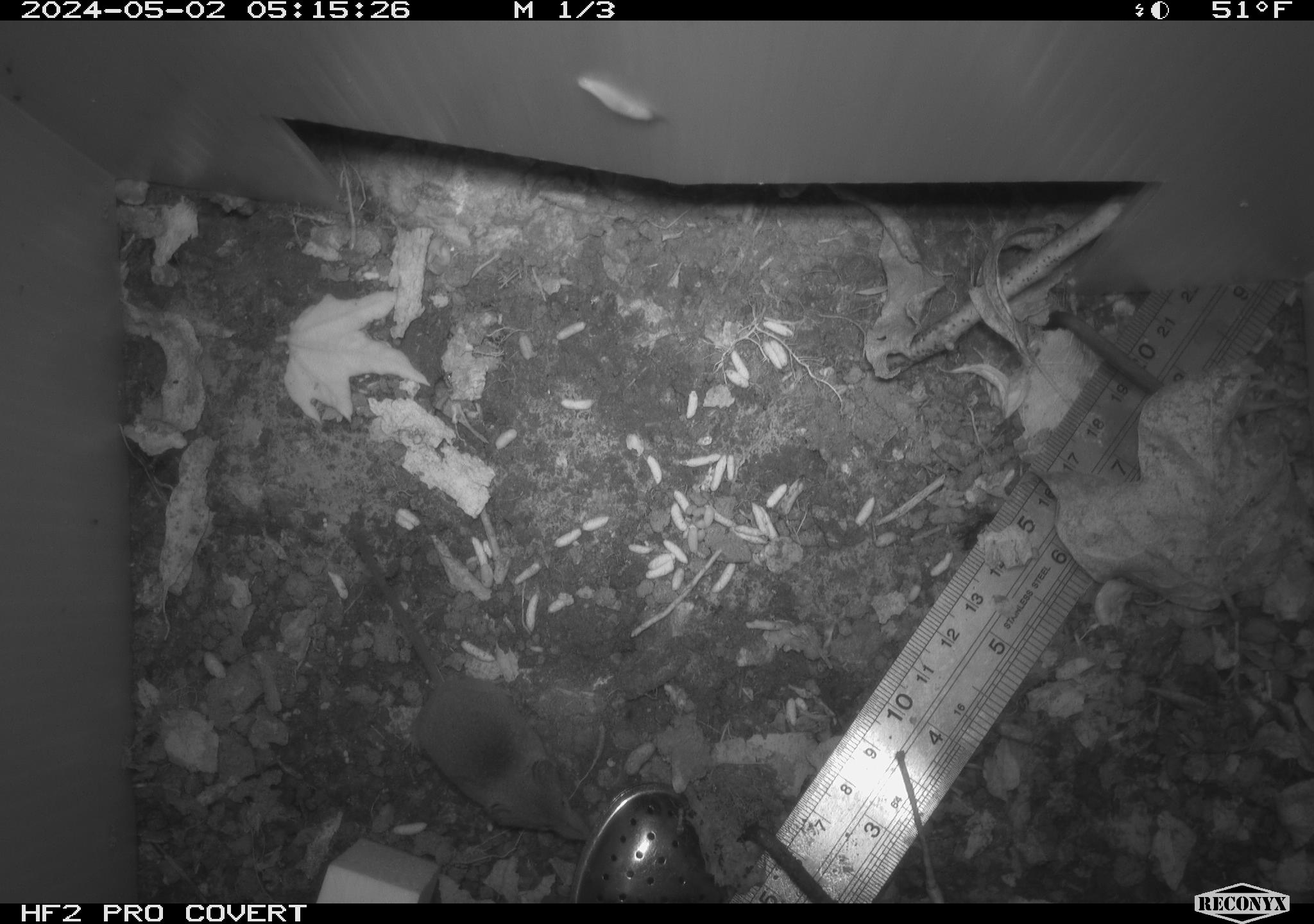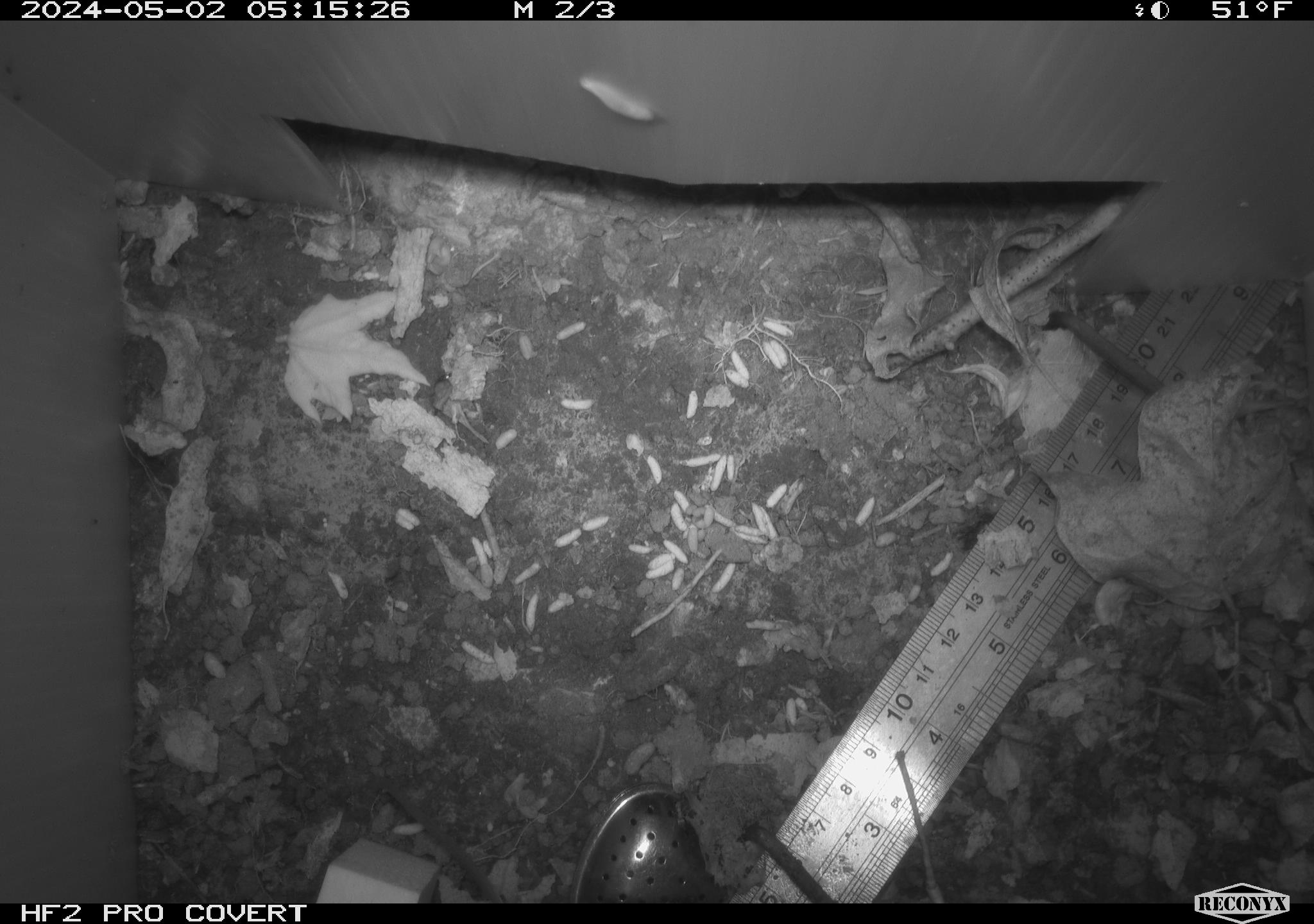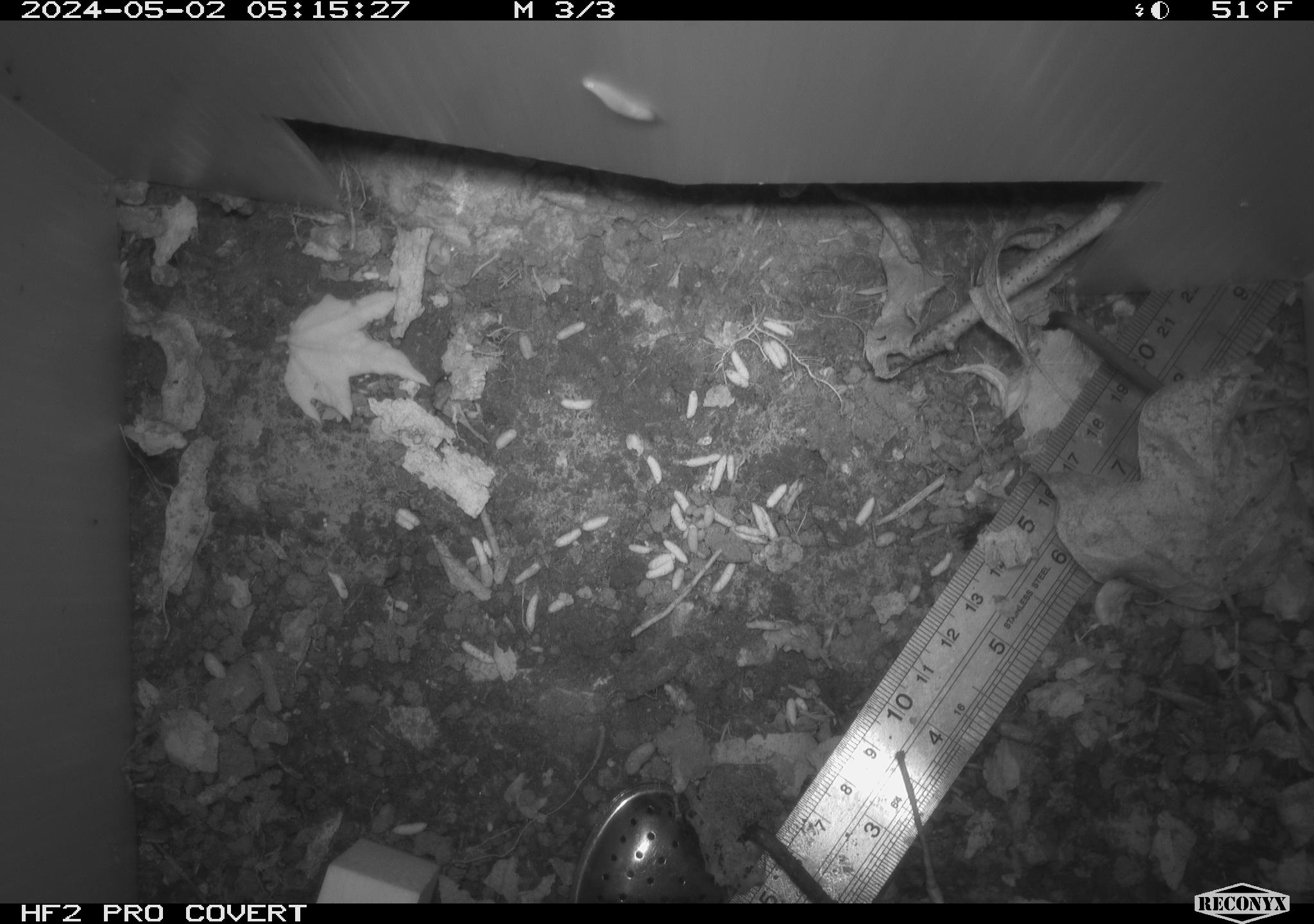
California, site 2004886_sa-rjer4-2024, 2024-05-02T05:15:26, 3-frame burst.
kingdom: Animalia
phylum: Chordata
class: Mammalia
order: Eulipotyphla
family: Soricidae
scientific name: Soricidae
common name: shrews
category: soricidae family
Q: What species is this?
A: Soricidae family (shrews) (Soricidae).